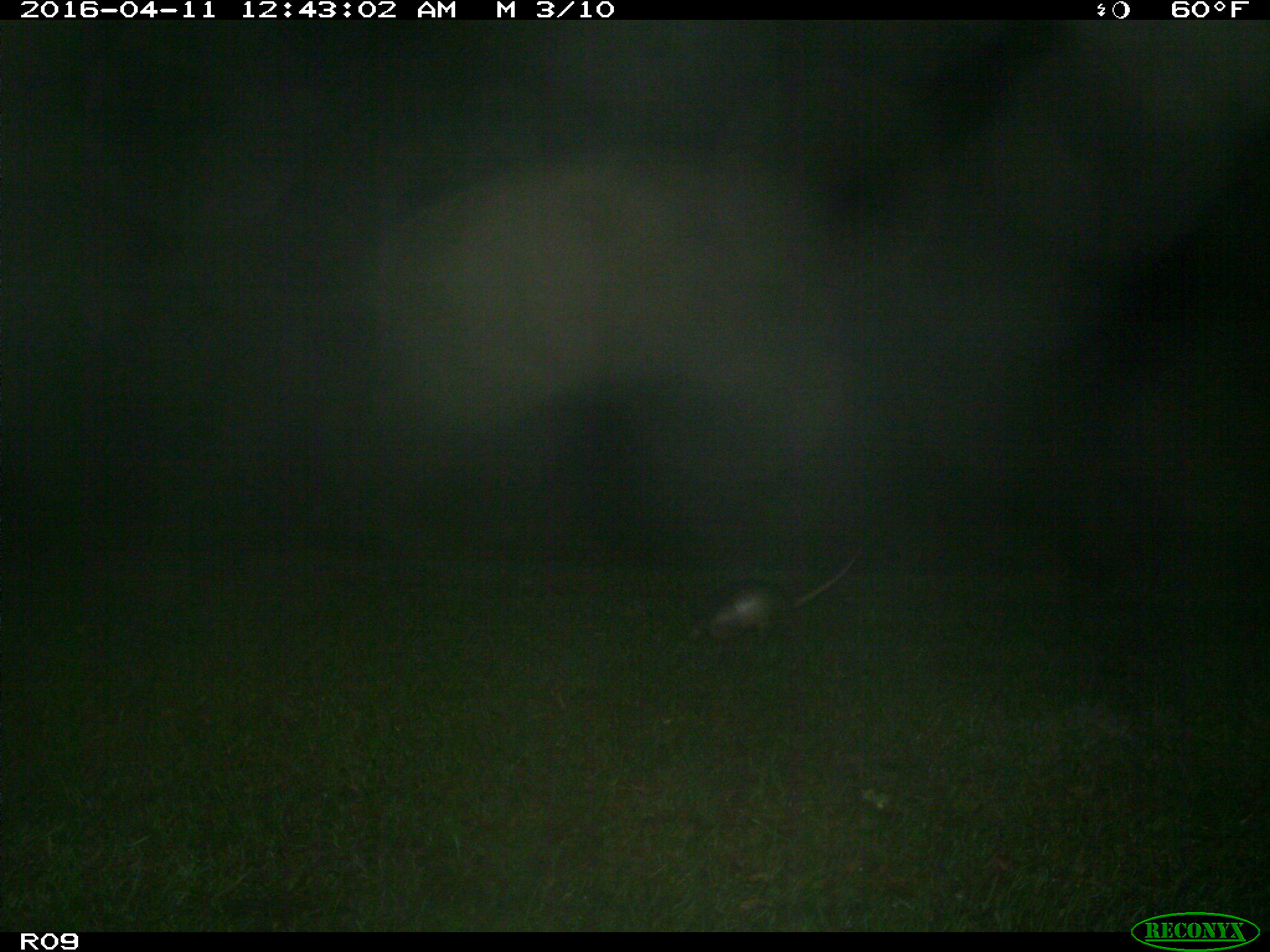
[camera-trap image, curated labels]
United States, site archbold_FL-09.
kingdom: Animalia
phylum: Chordata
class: Mammalia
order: Cingulata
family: Dasypodidae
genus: Dasypus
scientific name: Dasypus novemcinctus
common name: nine-banded armadillo